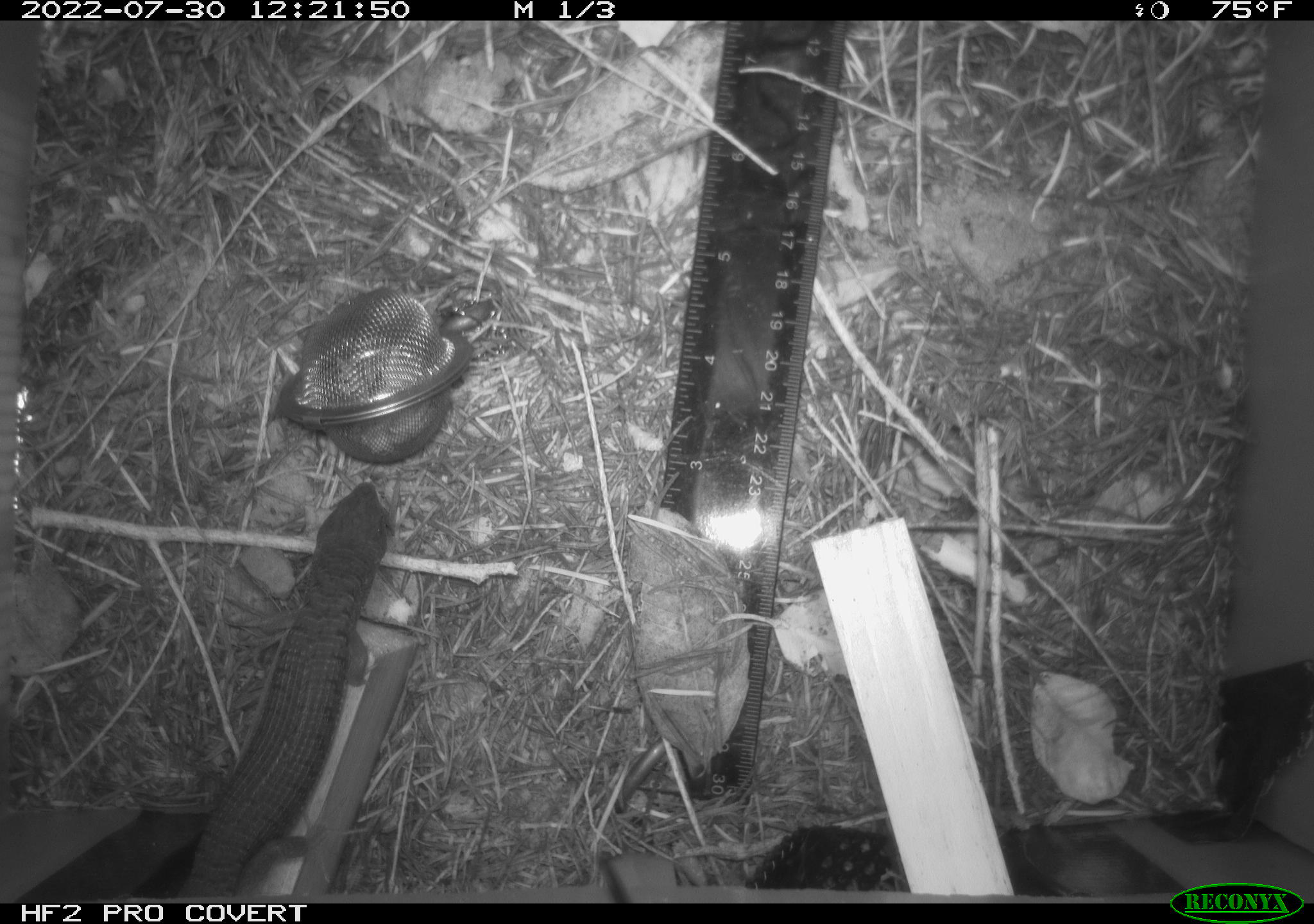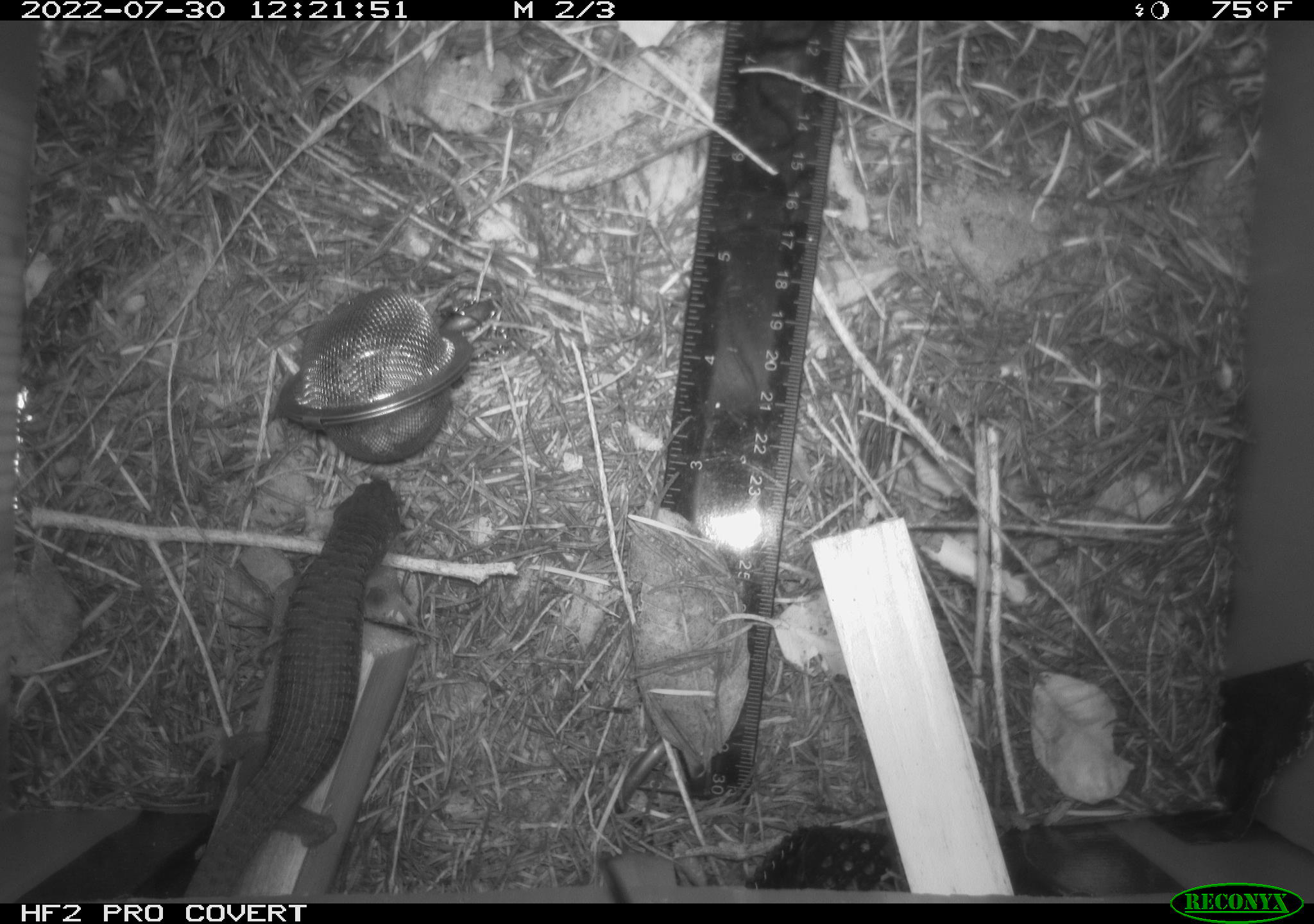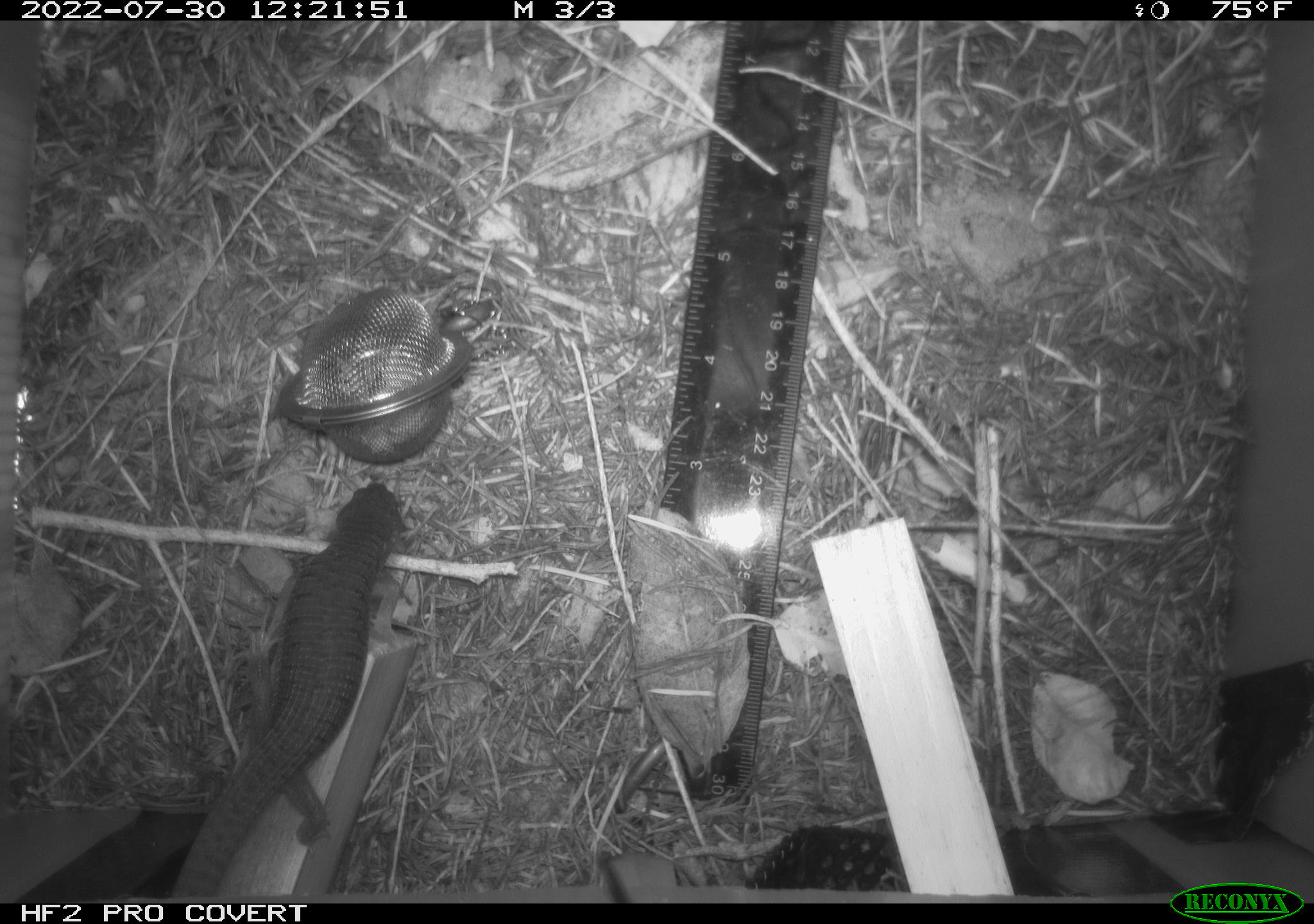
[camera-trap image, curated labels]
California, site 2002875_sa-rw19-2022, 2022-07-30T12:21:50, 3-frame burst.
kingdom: Animalia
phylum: Chordata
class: Reptilia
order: Squamata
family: Anguidae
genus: Elgaria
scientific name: Elgaria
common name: alligator lizards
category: elgaria species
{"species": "elgaria species (alligator lizards) (Elgaria)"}